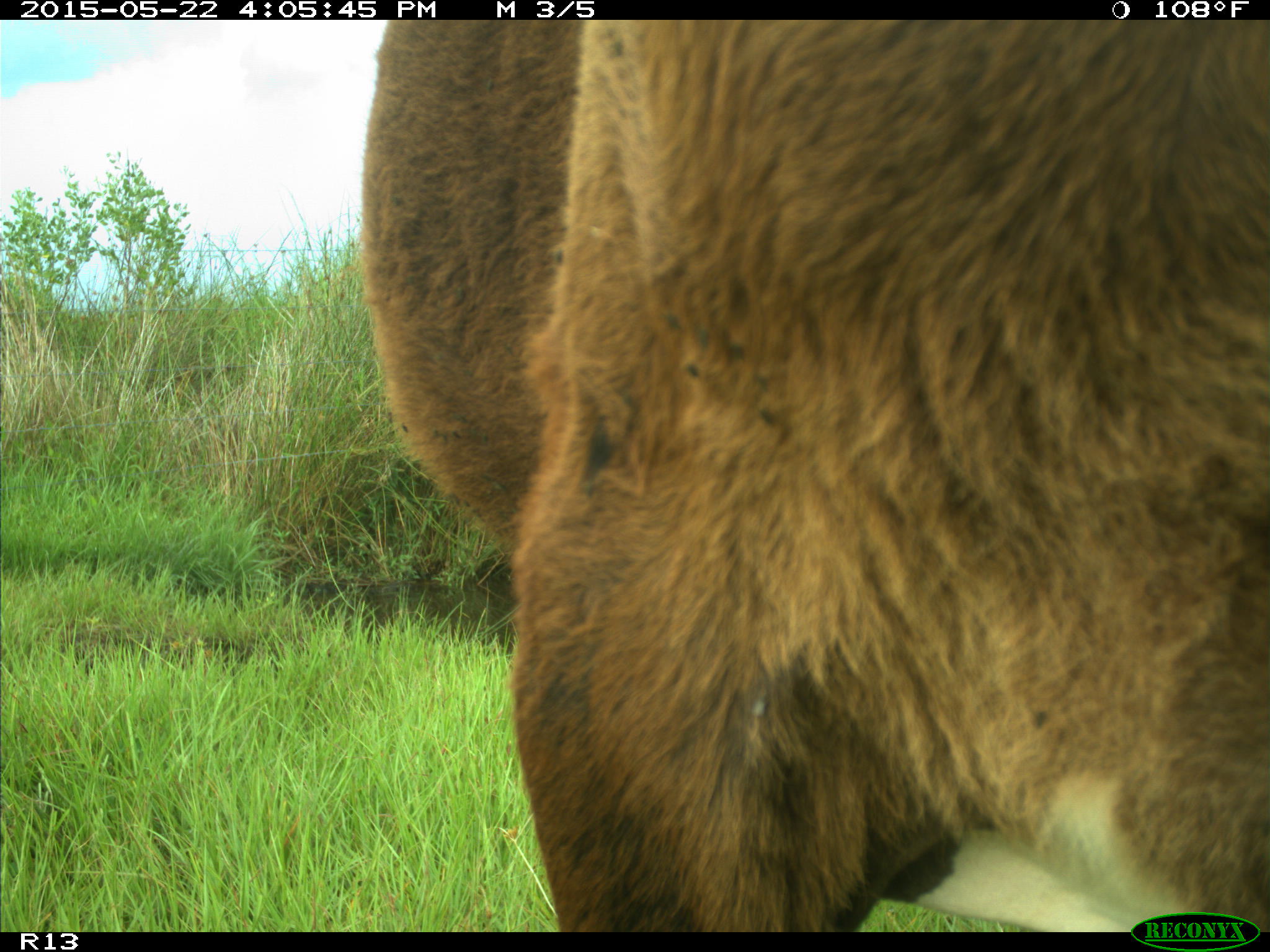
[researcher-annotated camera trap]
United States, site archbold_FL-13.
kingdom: Animalia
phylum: Chordata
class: Mammalia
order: Artiodactyla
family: Bovidae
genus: Bos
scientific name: Bos taurus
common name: domestic cow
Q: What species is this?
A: Bos taurus (domestic cow).